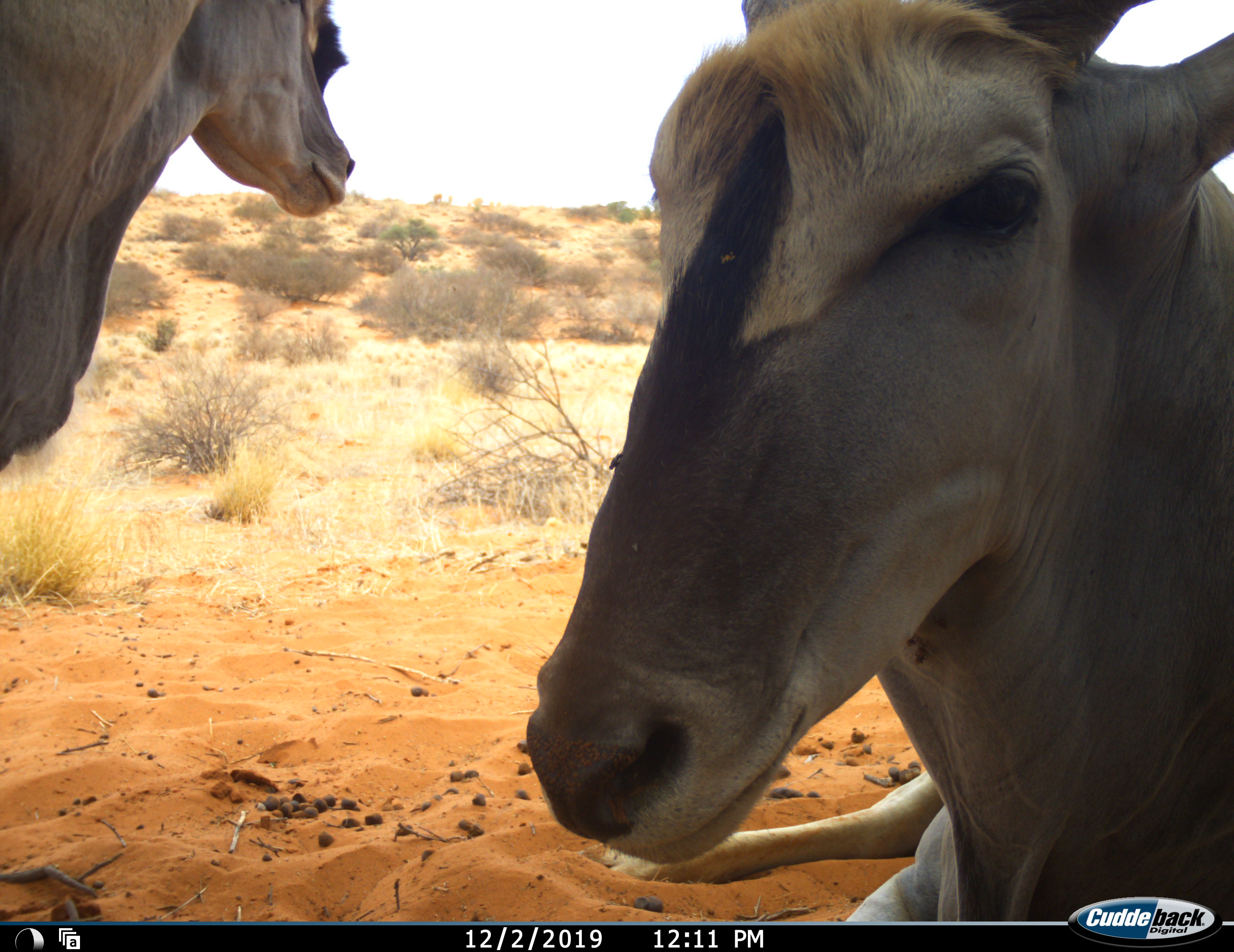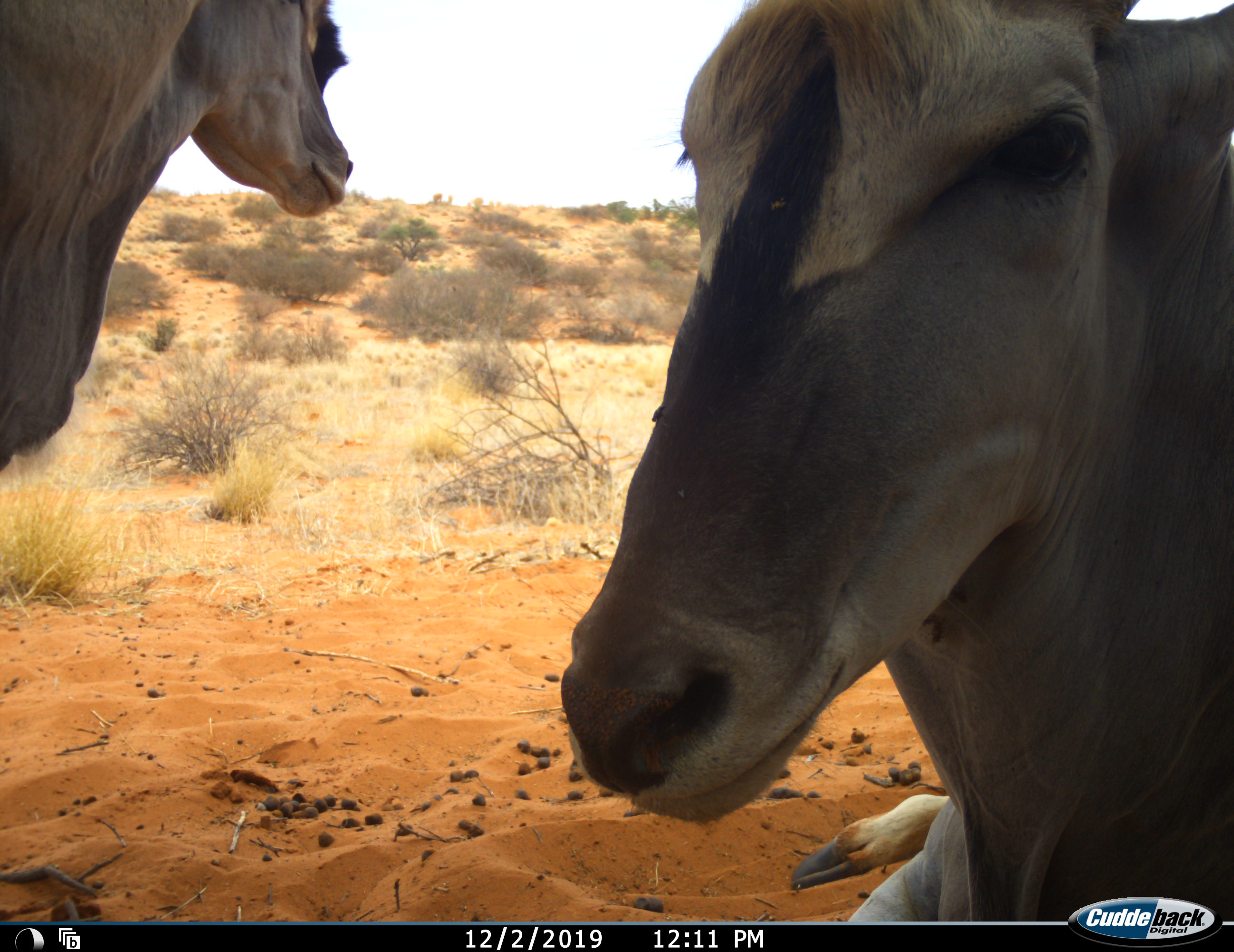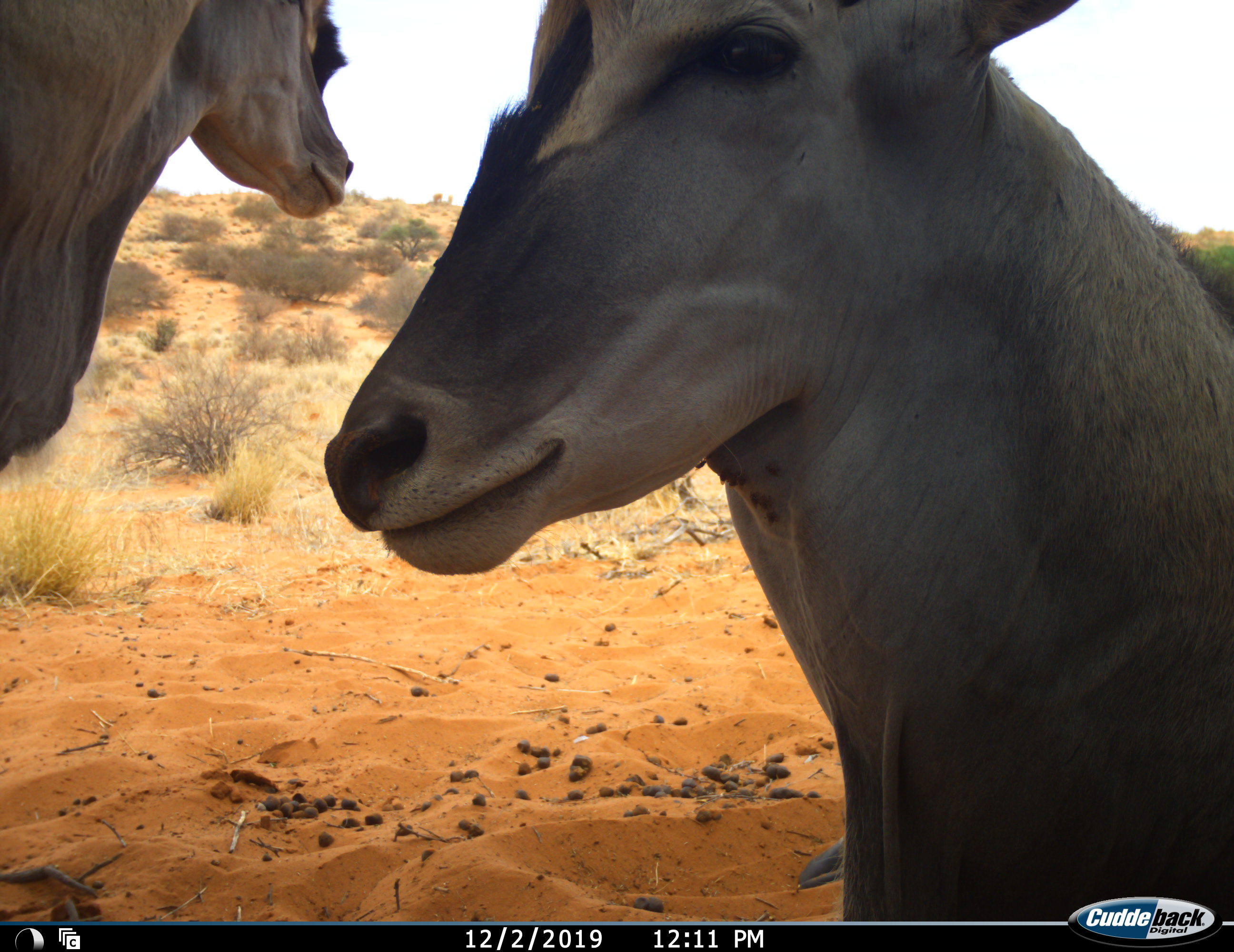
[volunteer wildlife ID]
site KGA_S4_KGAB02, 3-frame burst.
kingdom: Animalia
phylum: Chordata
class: Mammalia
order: Artiodactyla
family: Bovidae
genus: Tragelaphus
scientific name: Tragelaphus oryx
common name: eland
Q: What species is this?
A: Eland (Tragelaphus oryx).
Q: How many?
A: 2.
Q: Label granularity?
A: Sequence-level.